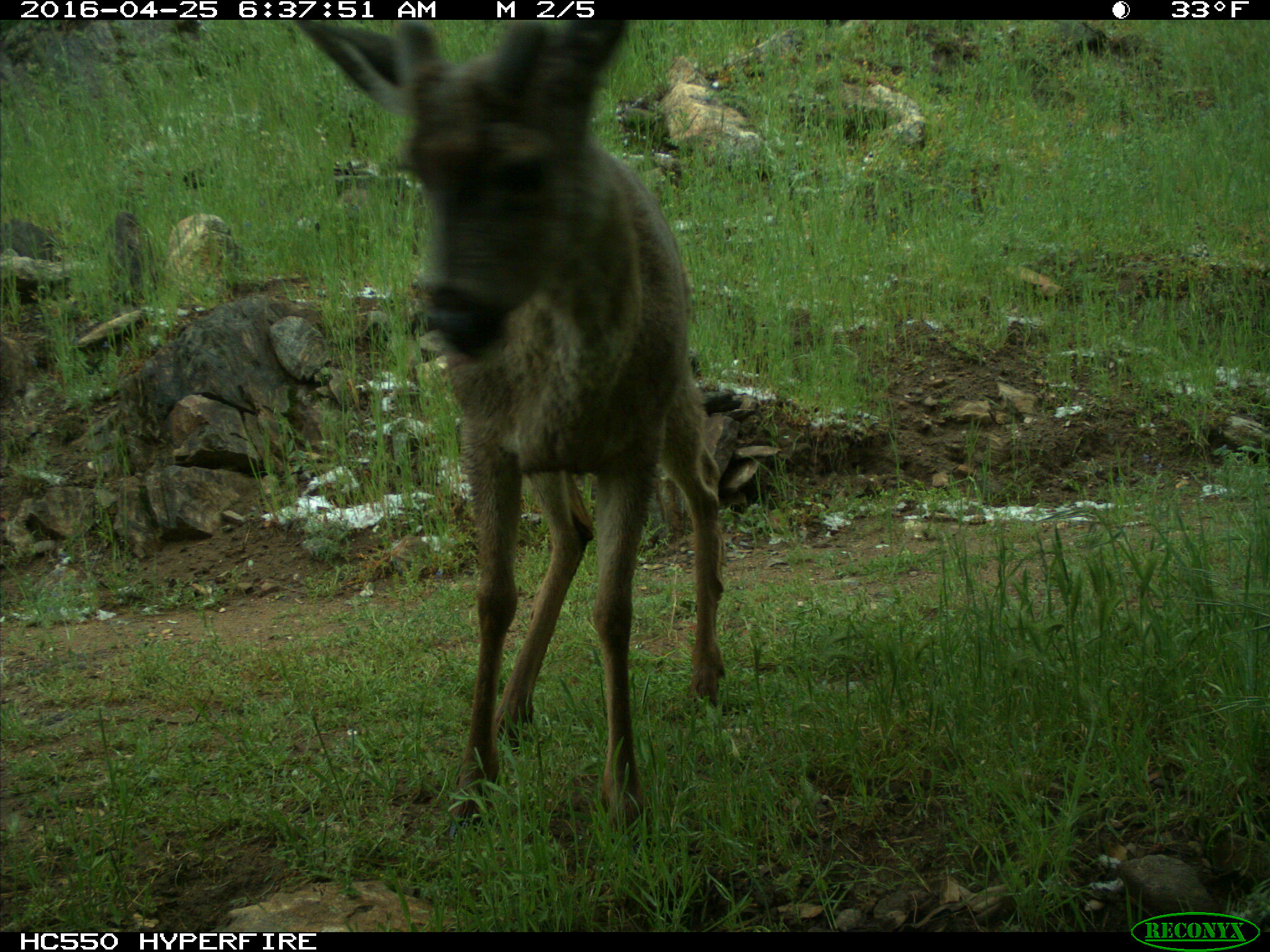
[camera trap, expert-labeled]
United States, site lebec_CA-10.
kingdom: Animalia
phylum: Chordata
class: Mammalia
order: Artiodactyla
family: Cervidae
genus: Odocoileus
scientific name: Odocoileus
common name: deer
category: unidentified deer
Unidentified deer (deer) (Odocoileus).